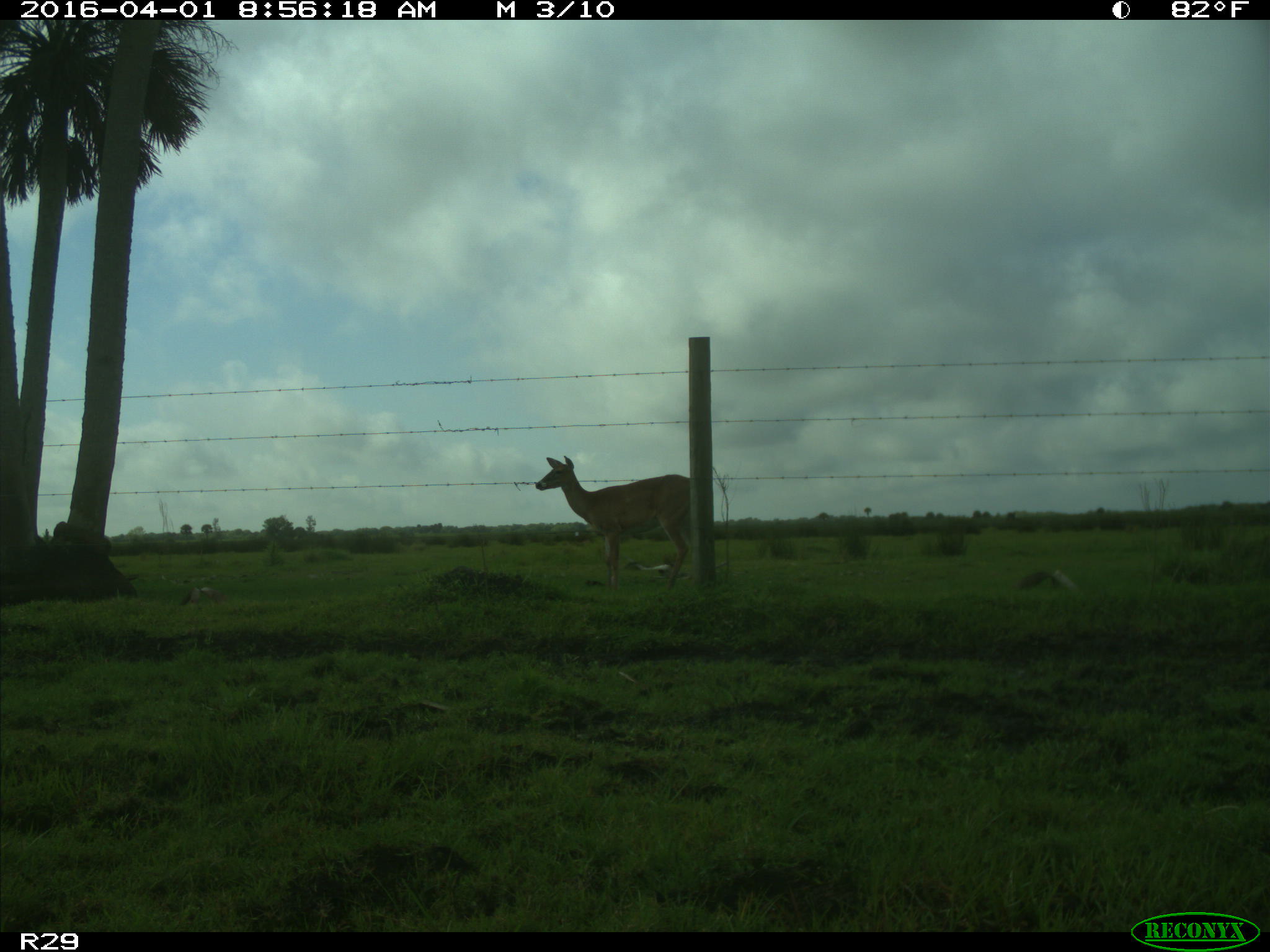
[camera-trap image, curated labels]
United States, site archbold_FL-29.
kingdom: Animalia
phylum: Chordata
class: Mammalia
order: Artiodactyla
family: Cervidae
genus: Odocoileus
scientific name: Odocoileus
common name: deer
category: unidentified deer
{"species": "unidentified deer (deer) (Odocoileus)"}